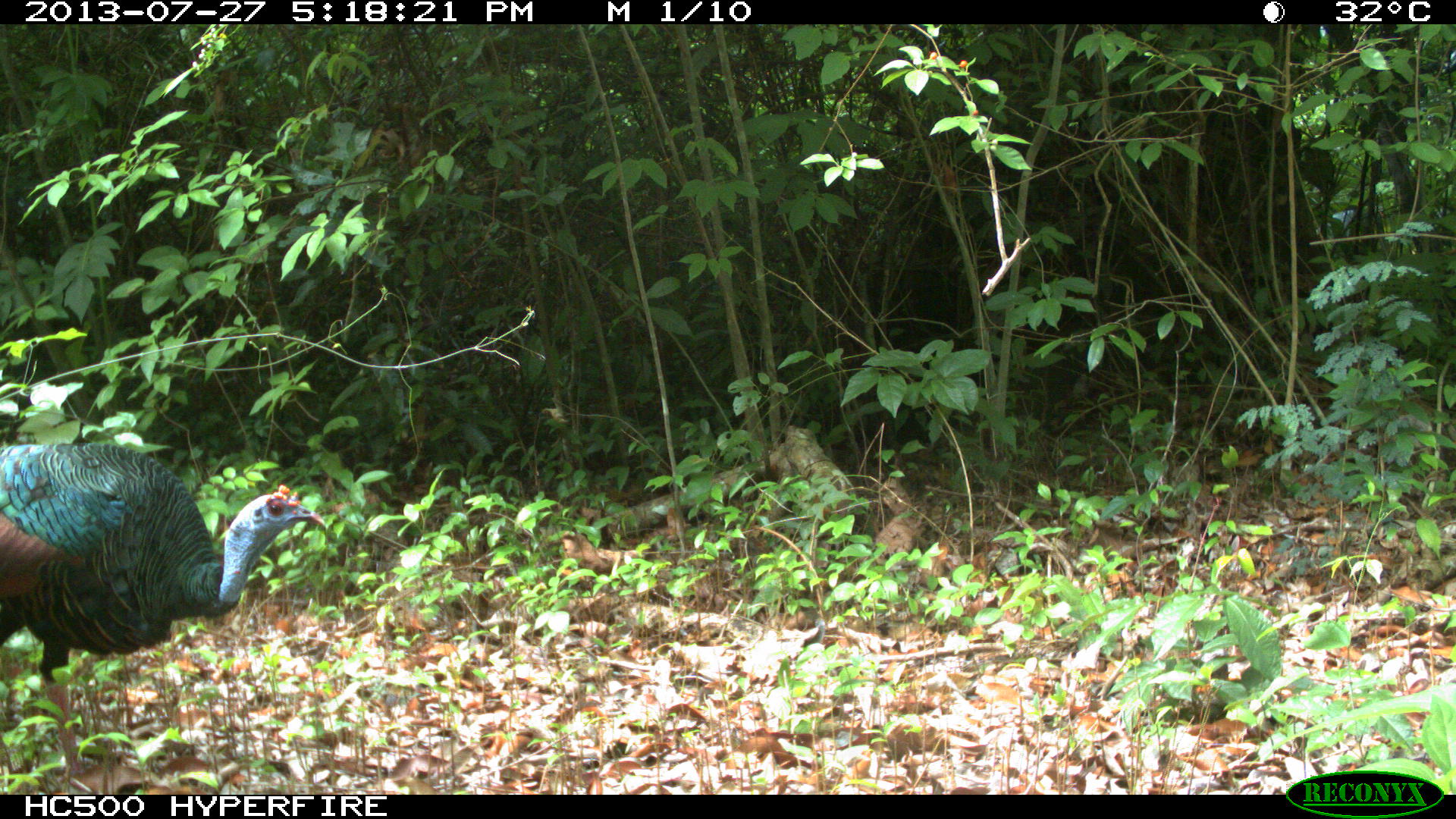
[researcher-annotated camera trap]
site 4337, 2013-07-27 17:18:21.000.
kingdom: Animalia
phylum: Chordata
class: Aves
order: Galliformes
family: Phasianidae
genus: Meleagris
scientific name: Meleagris ocellata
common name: ocellated turkey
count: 1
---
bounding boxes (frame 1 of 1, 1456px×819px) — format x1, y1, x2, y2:
meleagris ocellata: 0, 440, 328, 794